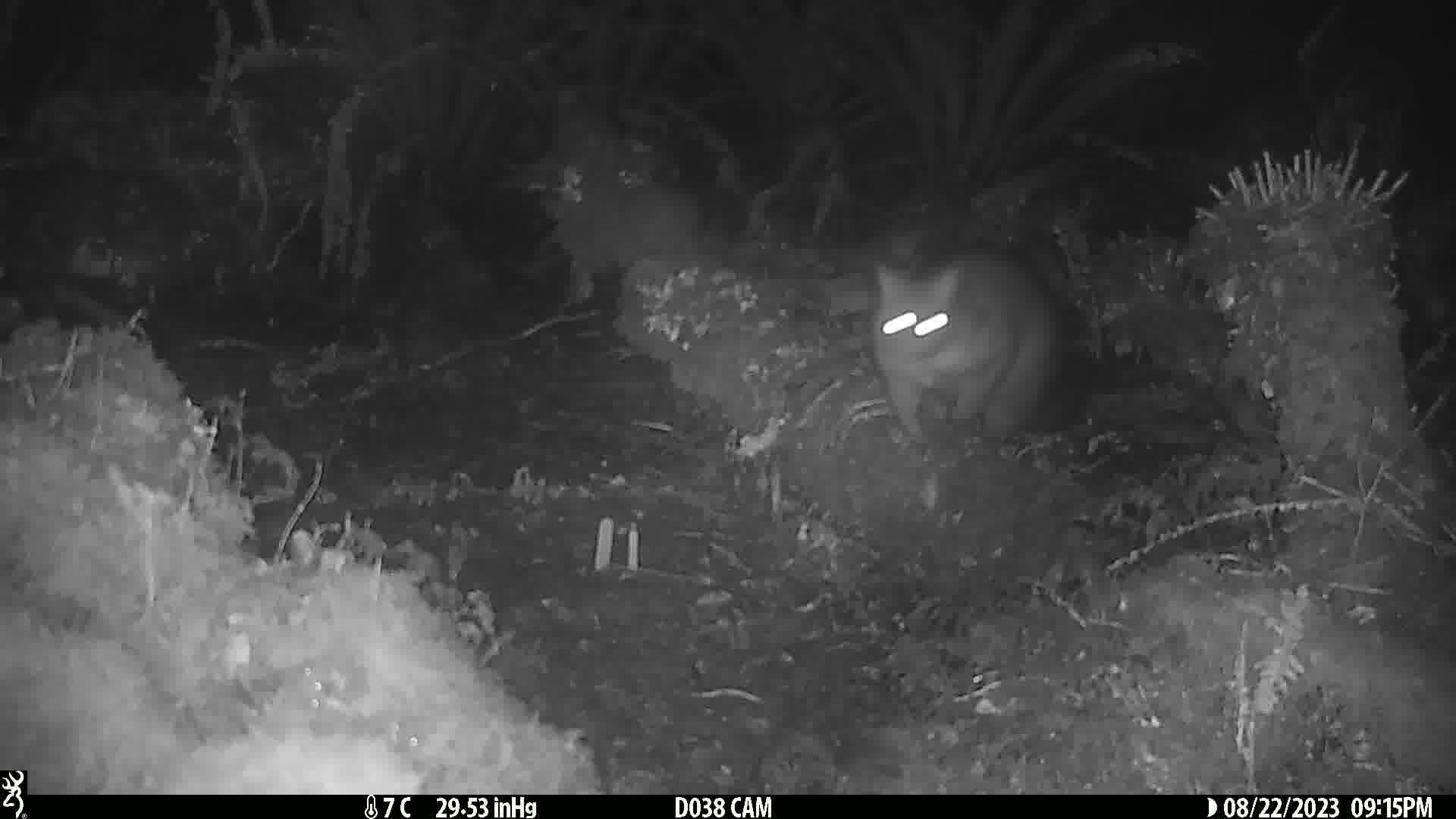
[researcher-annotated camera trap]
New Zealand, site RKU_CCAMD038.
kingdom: Animalia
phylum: Chordata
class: Mammalia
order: Diprotodontia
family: Phalangeridae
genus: Trichosurus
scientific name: Trichosurus vulpecula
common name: common brushtail possum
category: possum